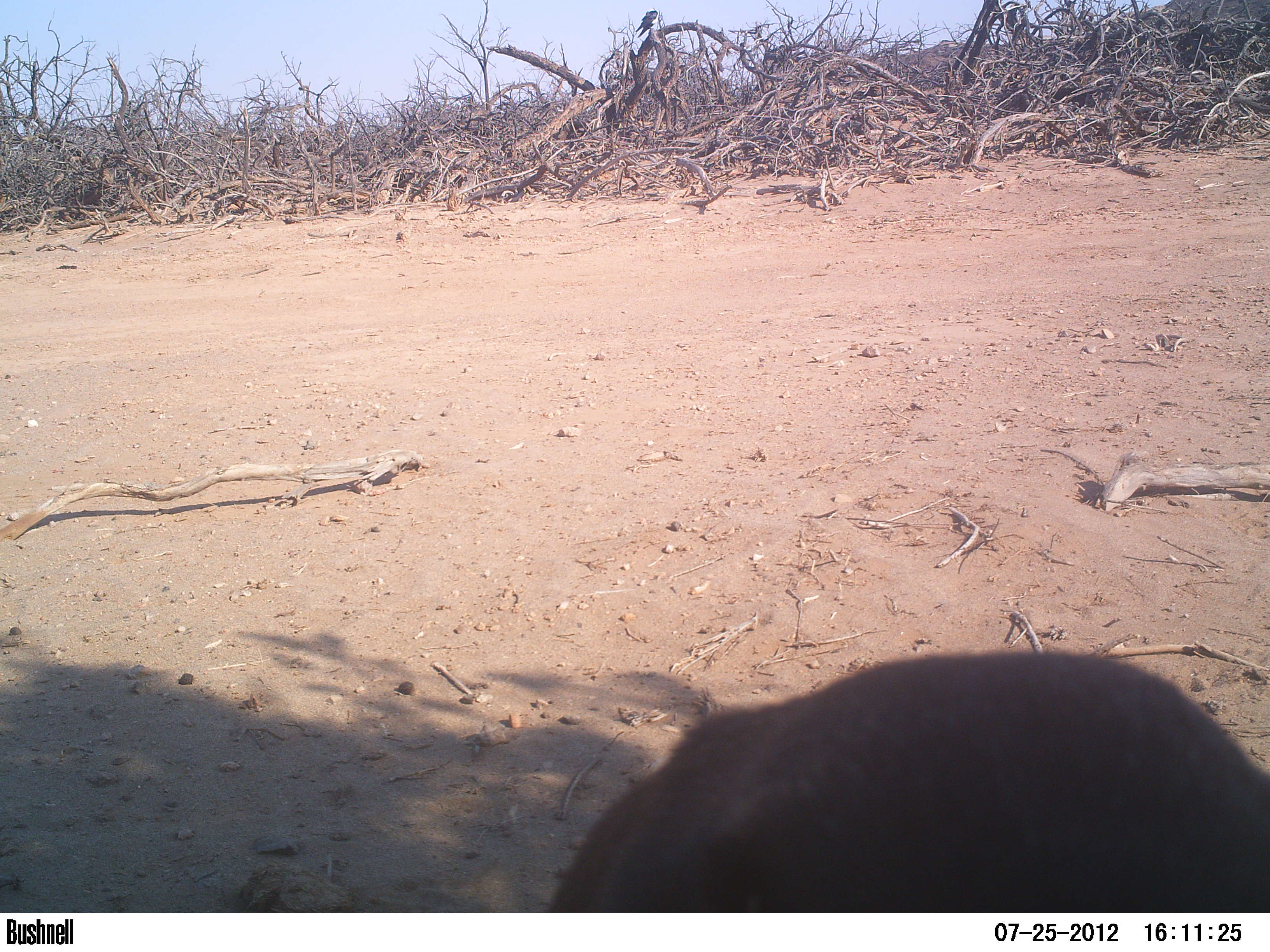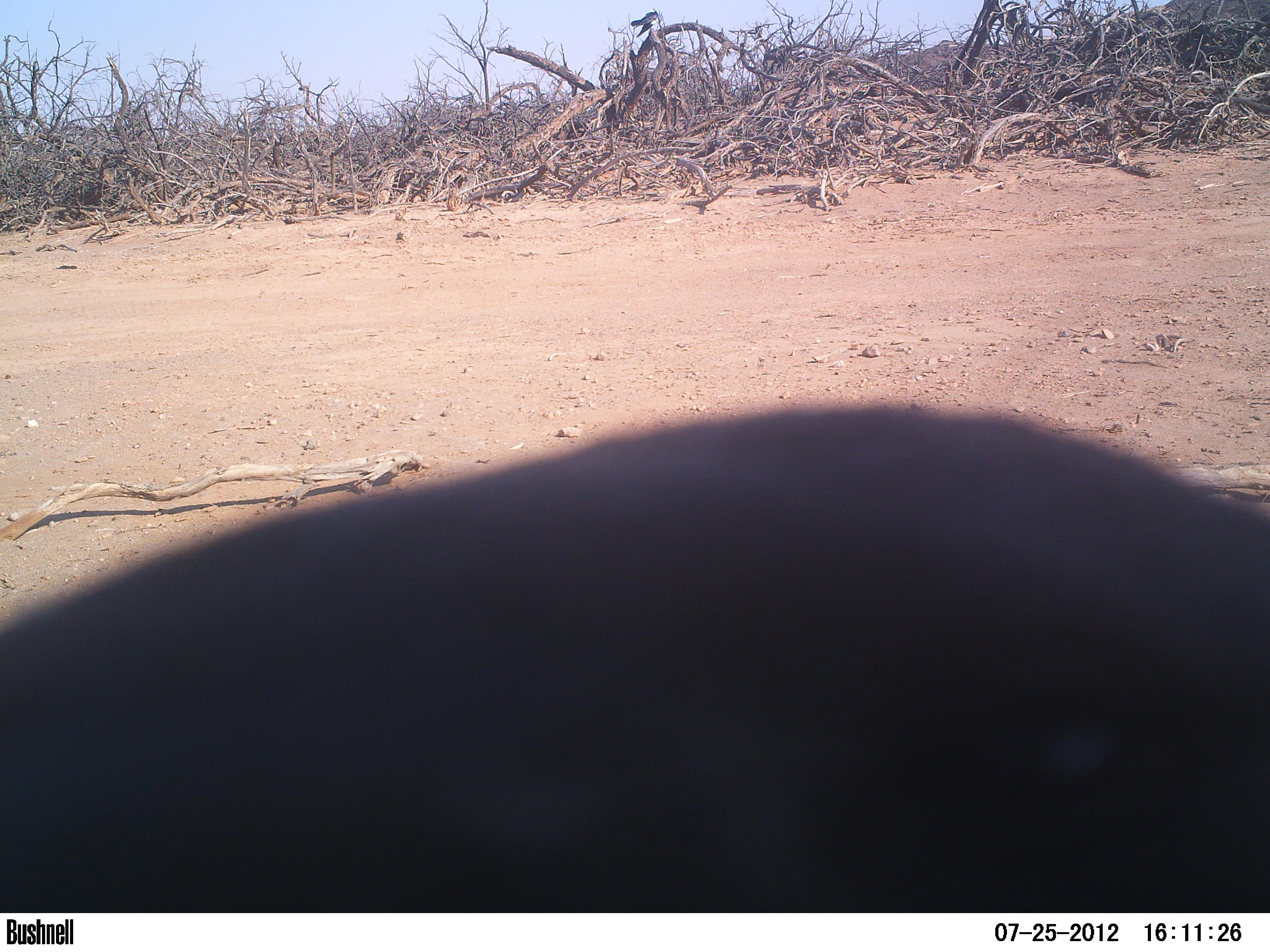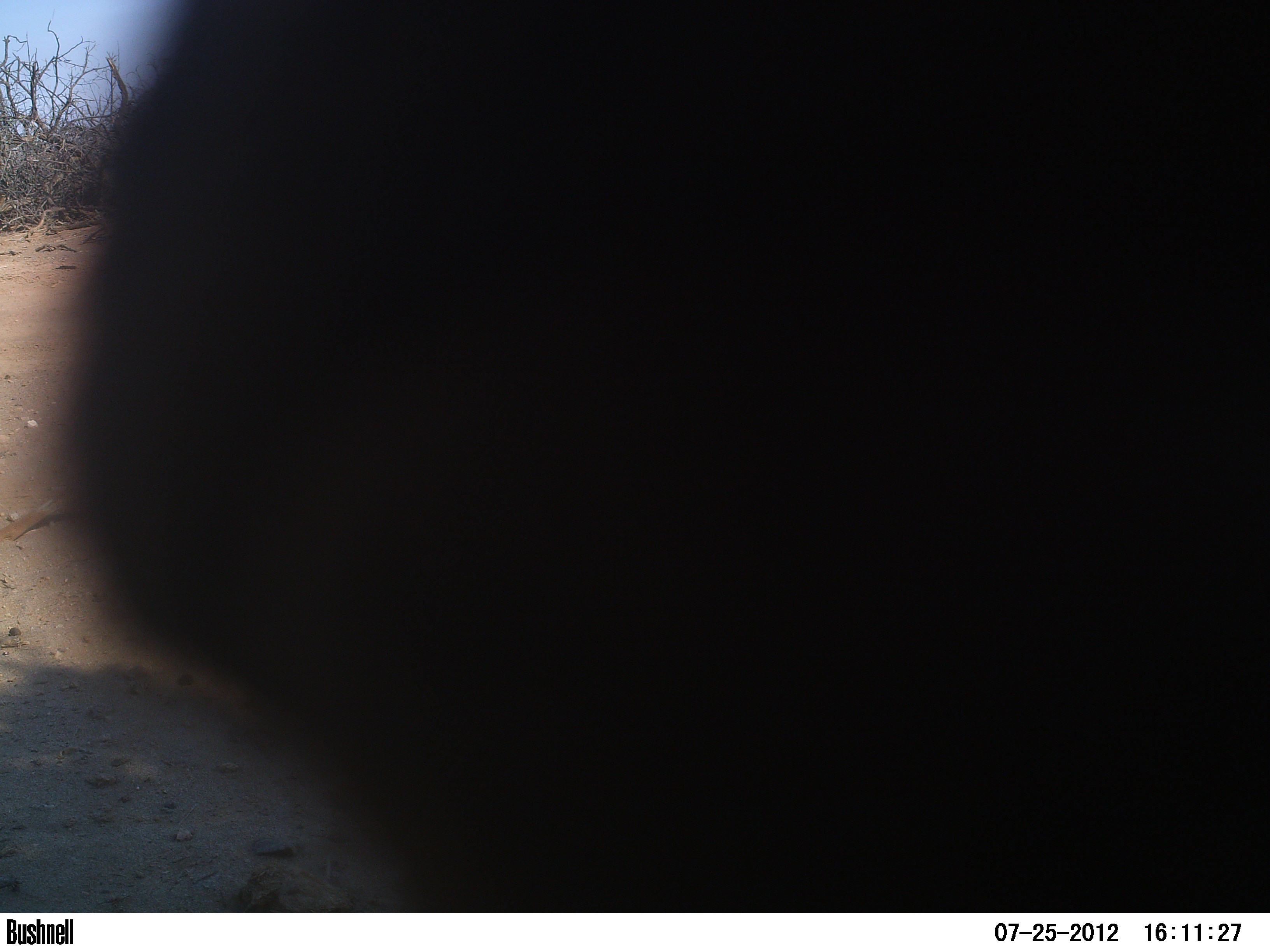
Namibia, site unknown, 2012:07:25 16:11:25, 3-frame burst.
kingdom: Animalia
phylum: Chordata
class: Mammalia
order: Carnivora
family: Mustelidae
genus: Mellivora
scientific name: Mellivora capensis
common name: ratel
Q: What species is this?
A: Mellivora capensis (ratel).